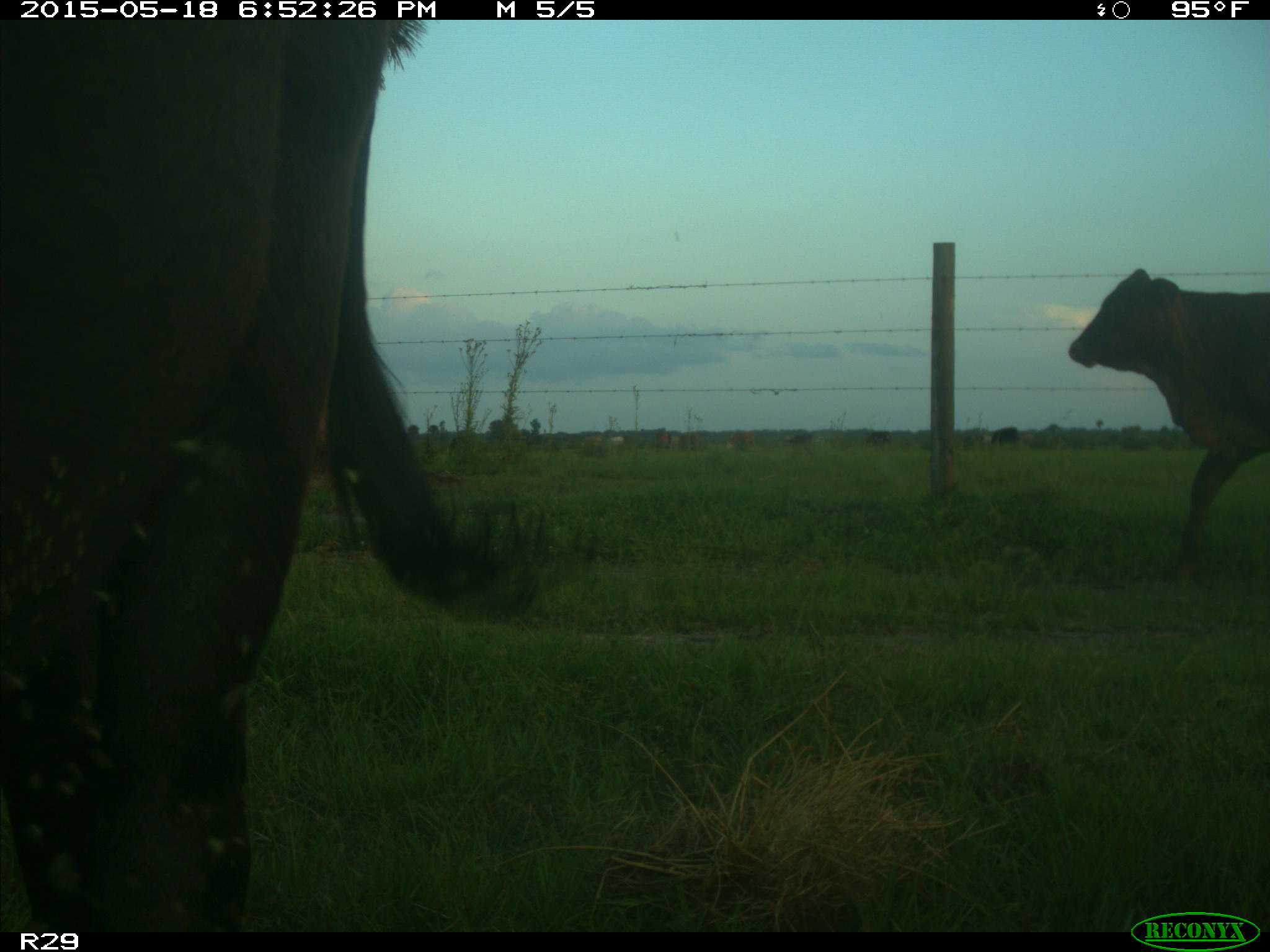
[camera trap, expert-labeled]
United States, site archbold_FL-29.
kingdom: Animalia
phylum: Chordata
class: Mammalia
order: Artiodactyla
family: Bovidae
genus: Bos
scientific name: Bos taurus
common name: domestic cow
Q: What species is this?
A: Bos taurus (domestic cow).